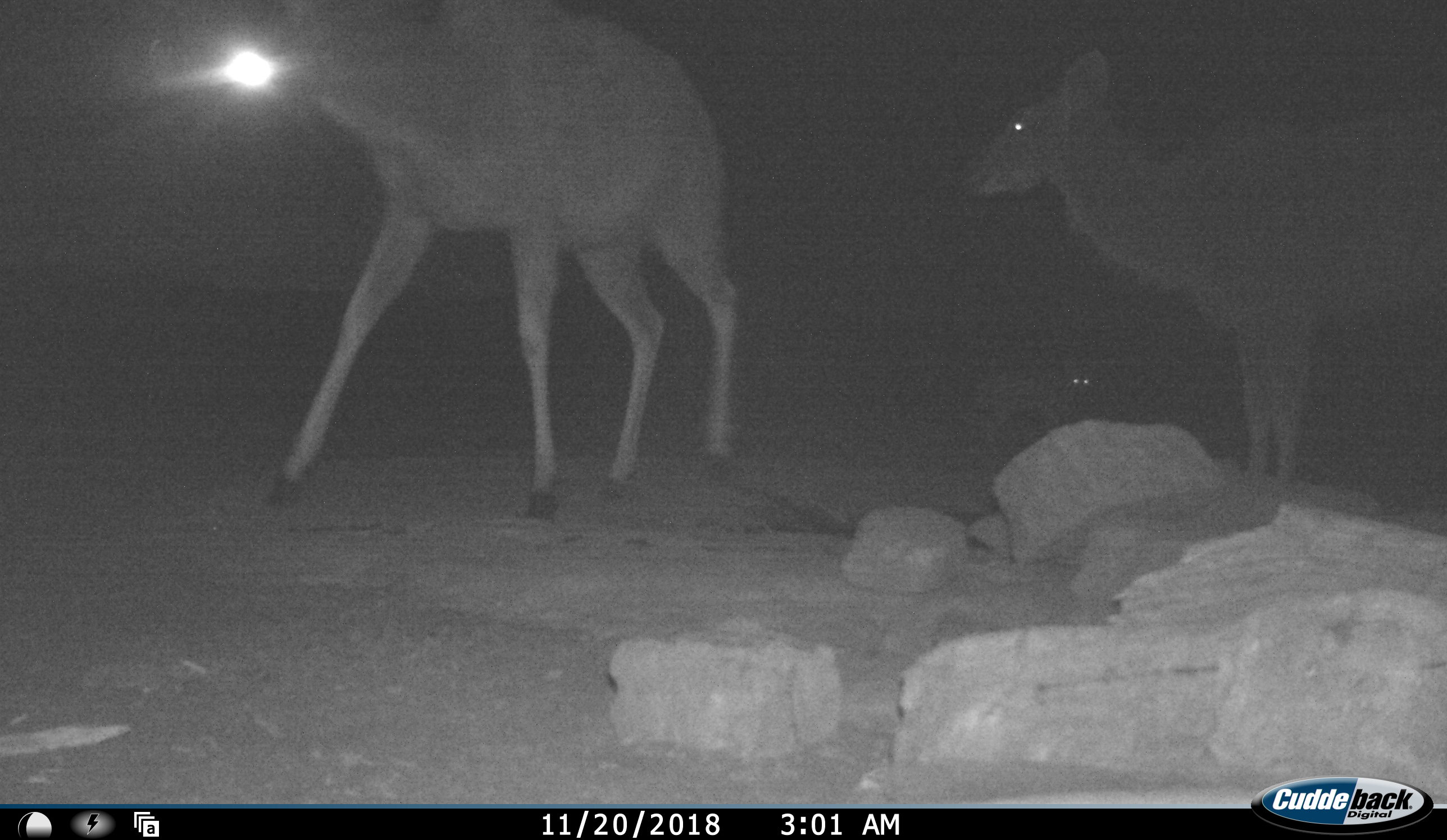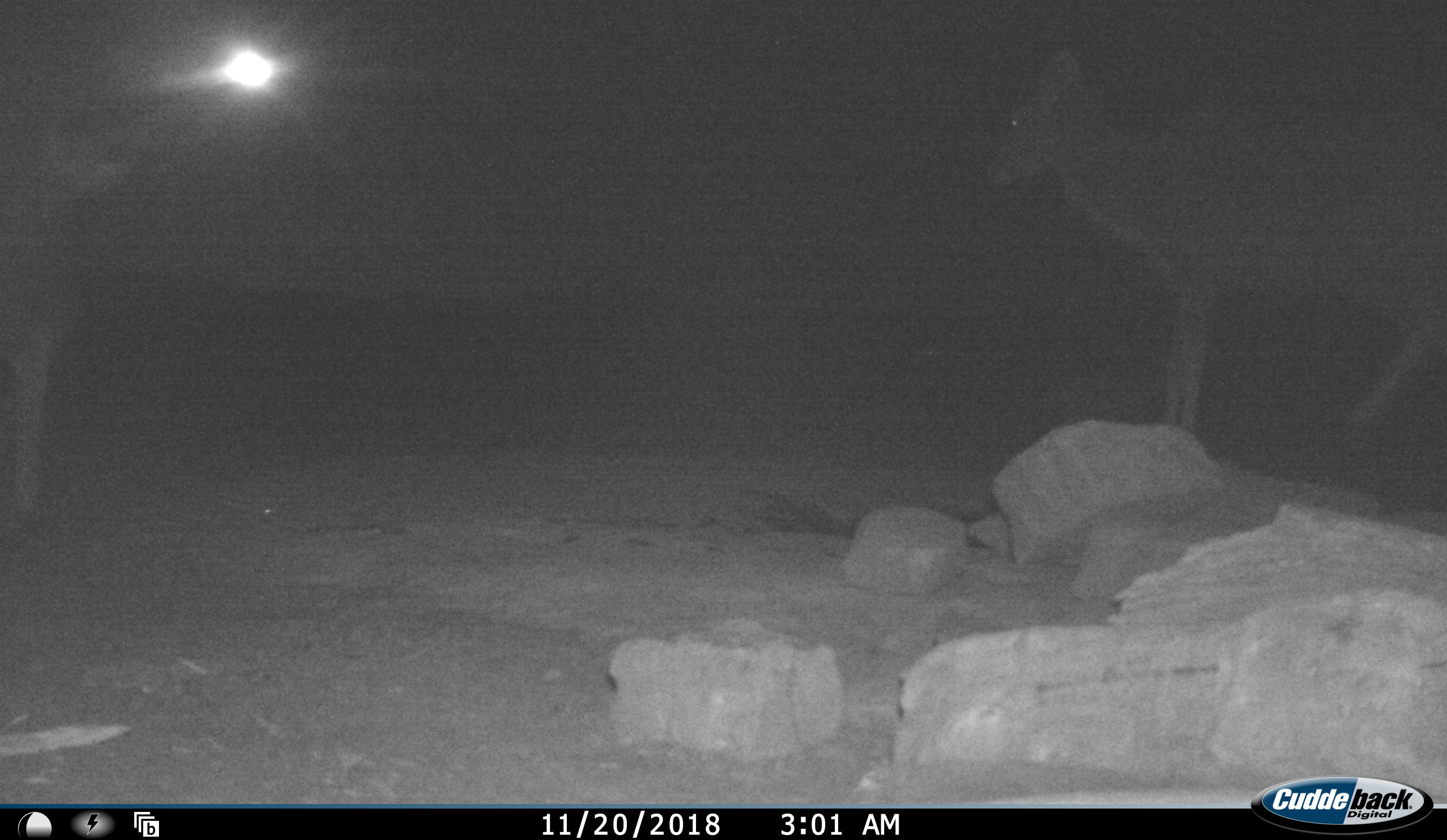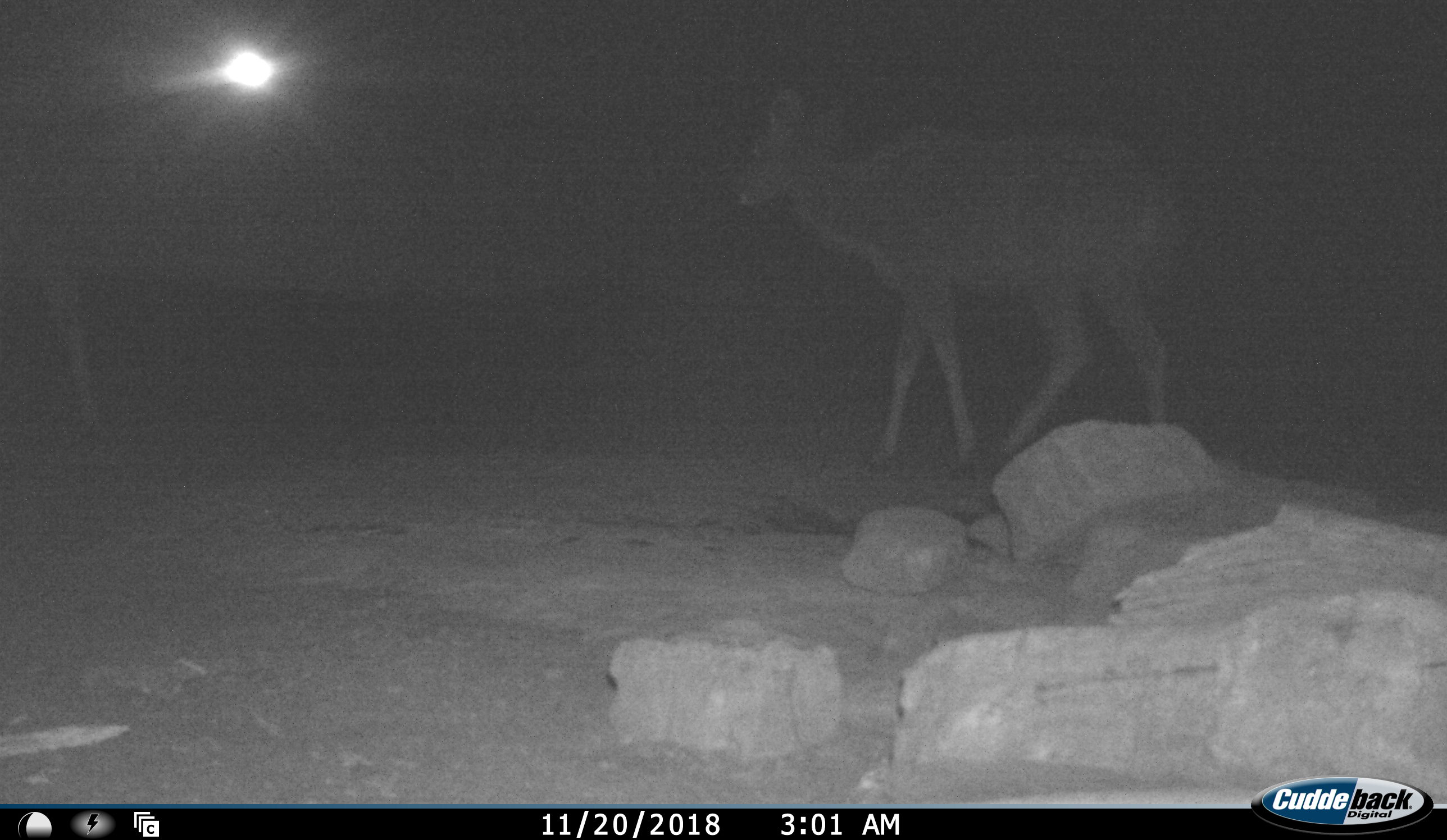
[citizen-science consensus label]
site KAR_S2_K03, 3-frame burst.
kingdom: Animalia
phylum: Chordata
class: Mammalia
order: Artiodactyla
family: Bovidae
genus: Tragelaphus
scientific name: Tragelaphus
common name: kudu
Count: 2.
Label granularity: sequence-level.